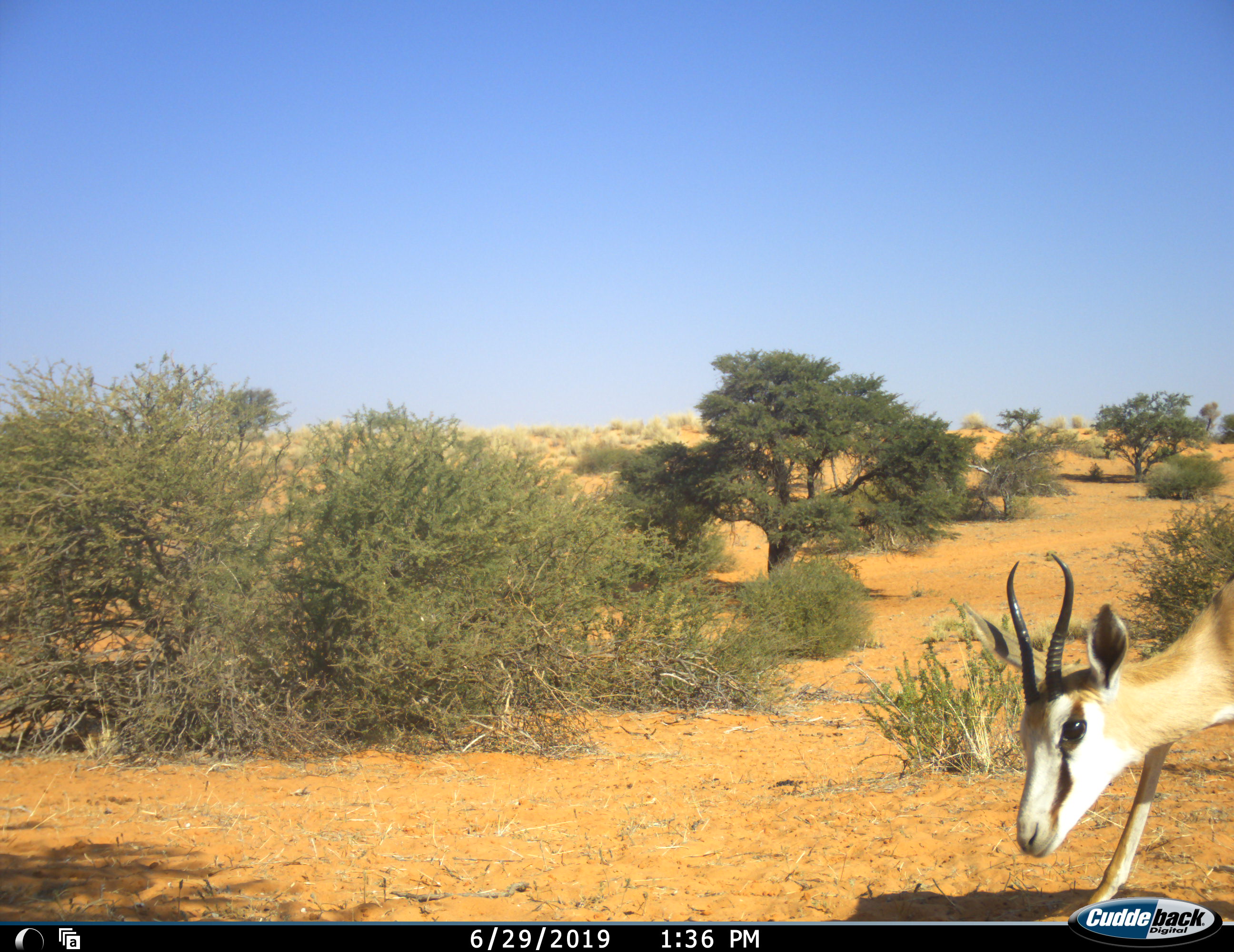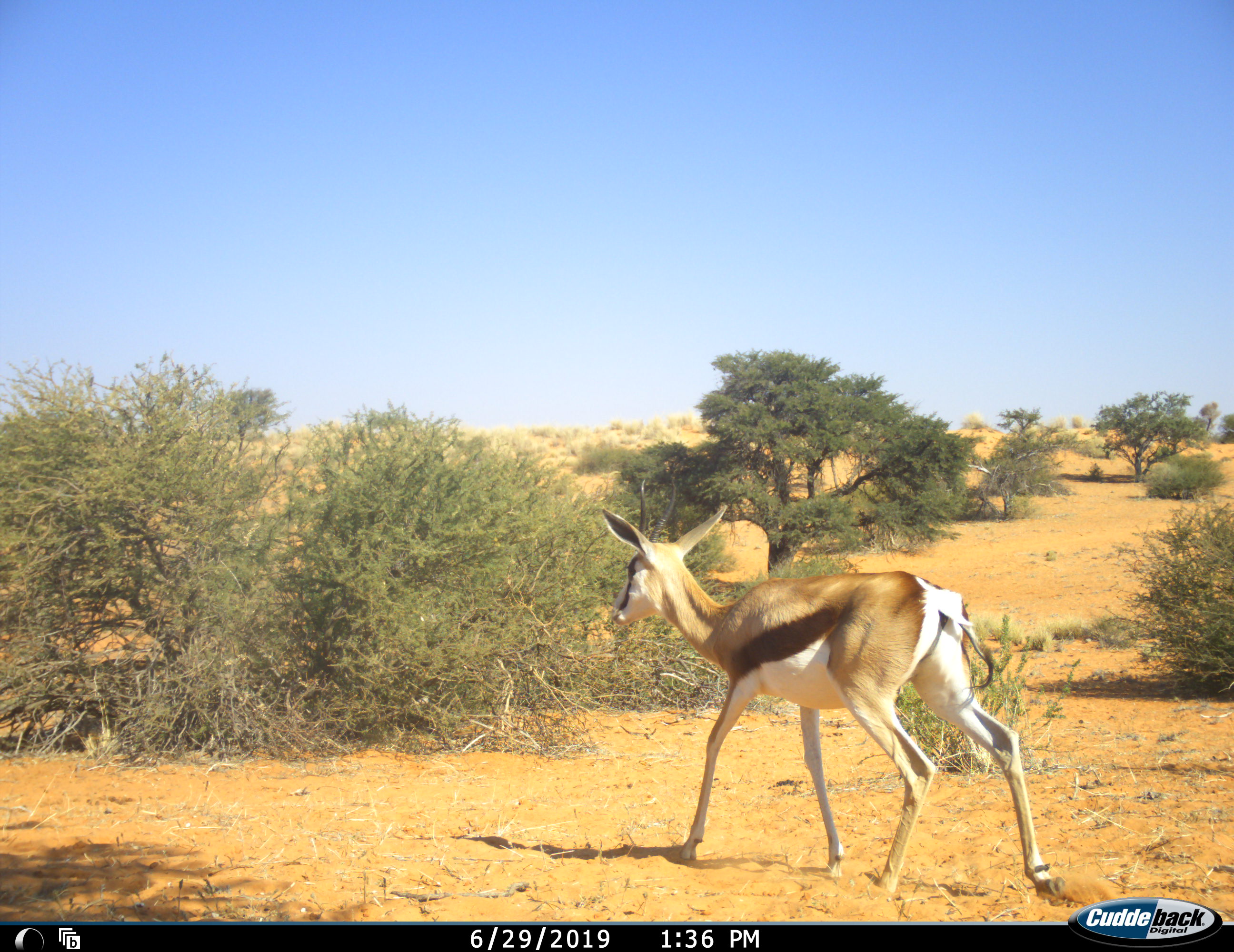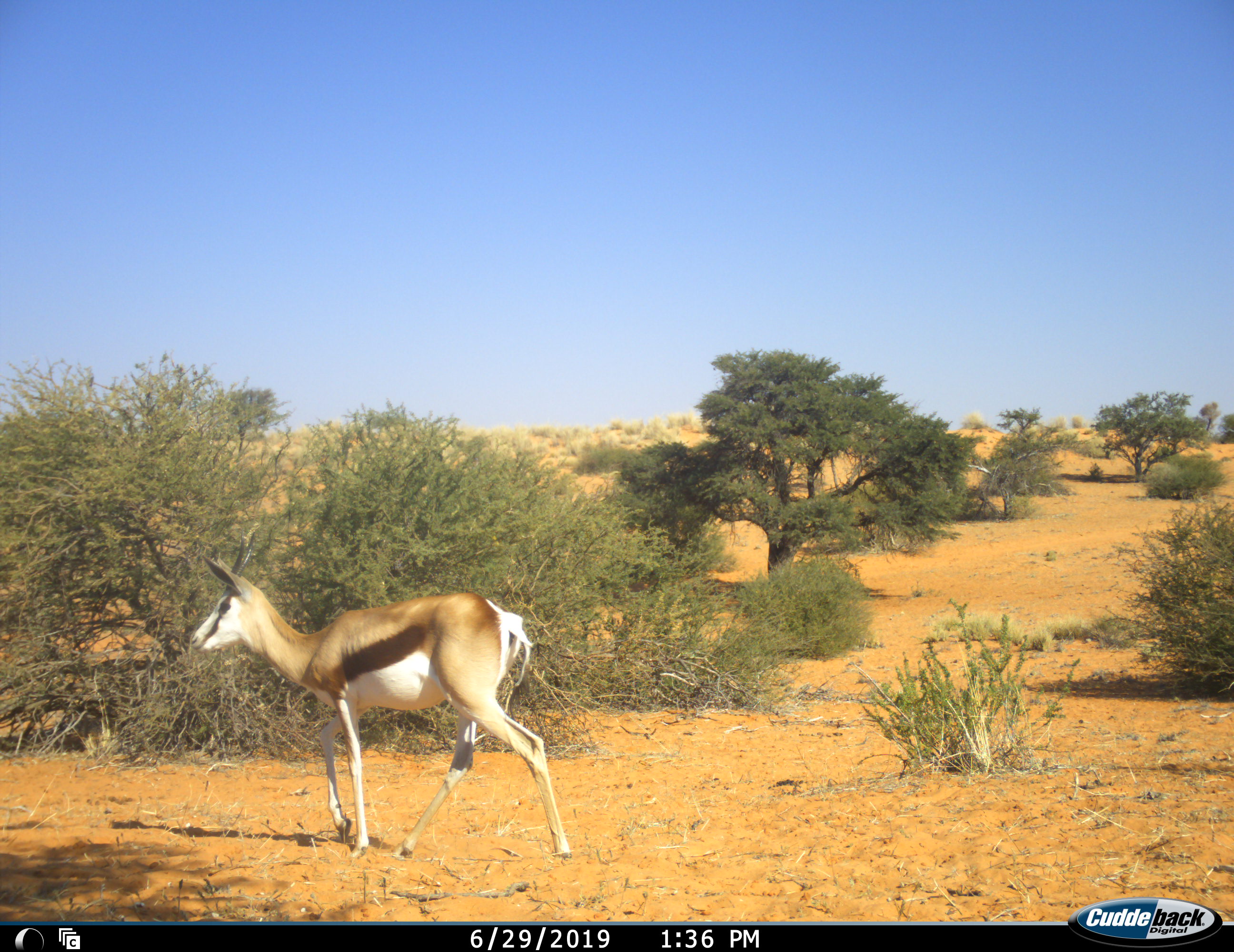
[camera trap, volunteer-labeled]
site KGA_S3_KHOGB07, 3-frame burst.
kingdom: Animalia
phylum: Chordata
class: Mammalia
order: Artiodactyla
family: Bovidae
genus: Antidorcas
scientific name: Antidorcas marsupialis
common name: springbok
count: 1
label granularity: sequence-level